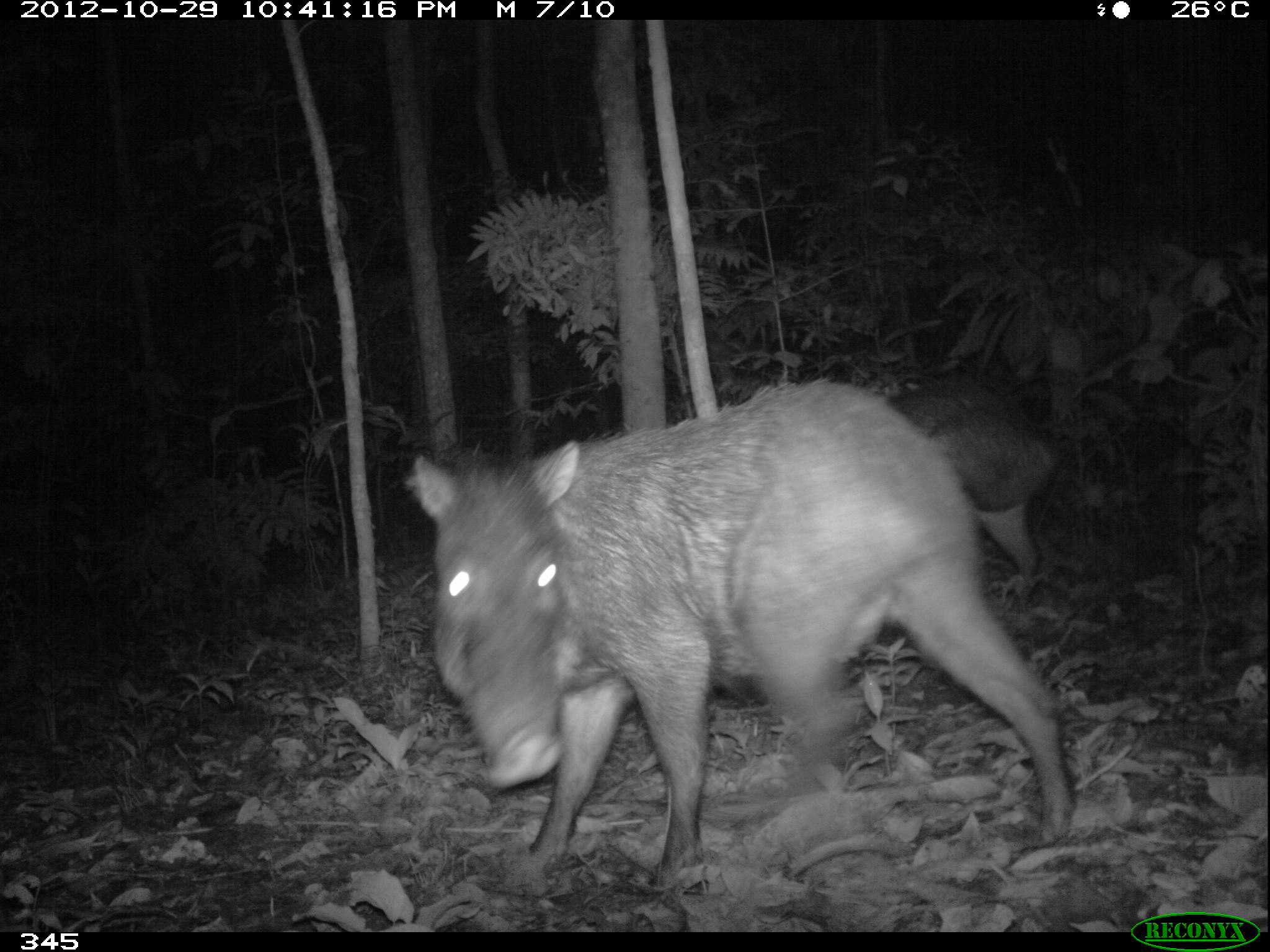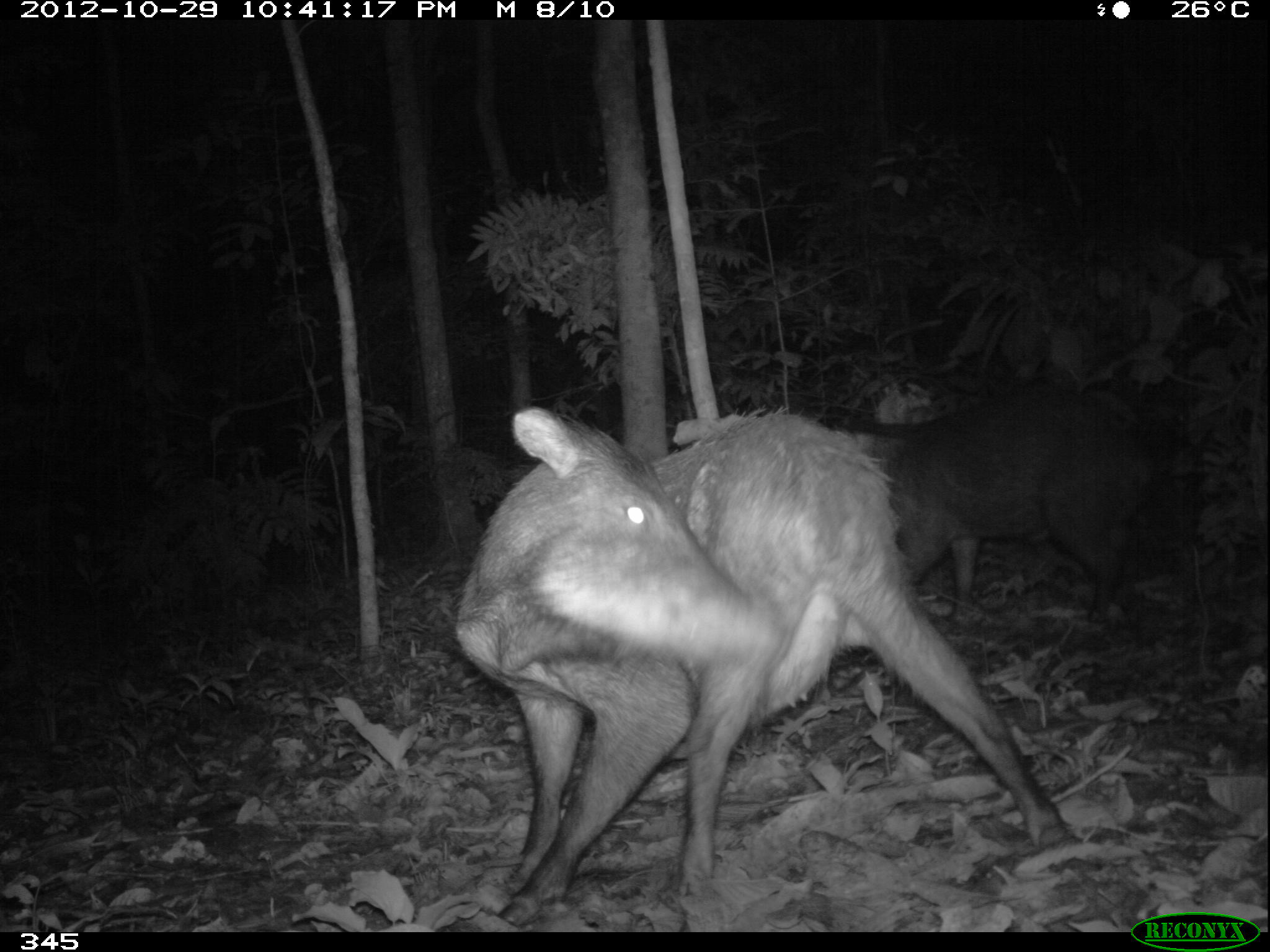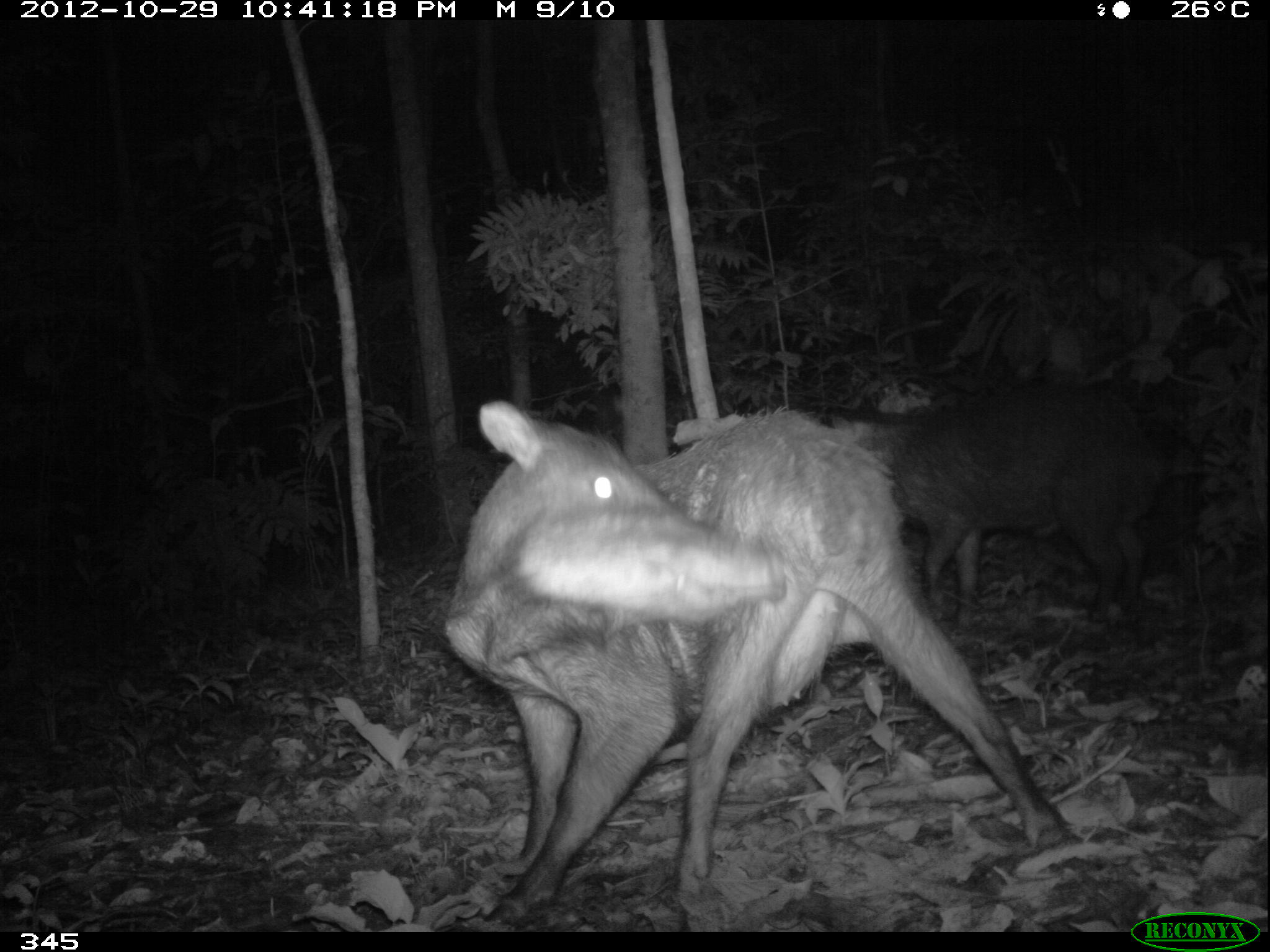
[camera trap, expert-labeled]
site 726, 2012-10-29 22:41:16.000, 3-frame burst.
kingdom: Animalia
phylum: Chordata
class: Mammalia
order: Artiodactyla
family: Tayassuidae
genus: Tayassu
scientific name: Tayassu pecari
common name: white-lipped peccary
Tayassu pecari (white-lipped peccary).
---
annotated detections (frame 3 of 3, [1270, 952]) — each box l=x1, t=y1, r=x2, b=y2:
tayassu pecari: l=438, t=396, r=1072, b=928; l=815, t=377, r=1164, b=628